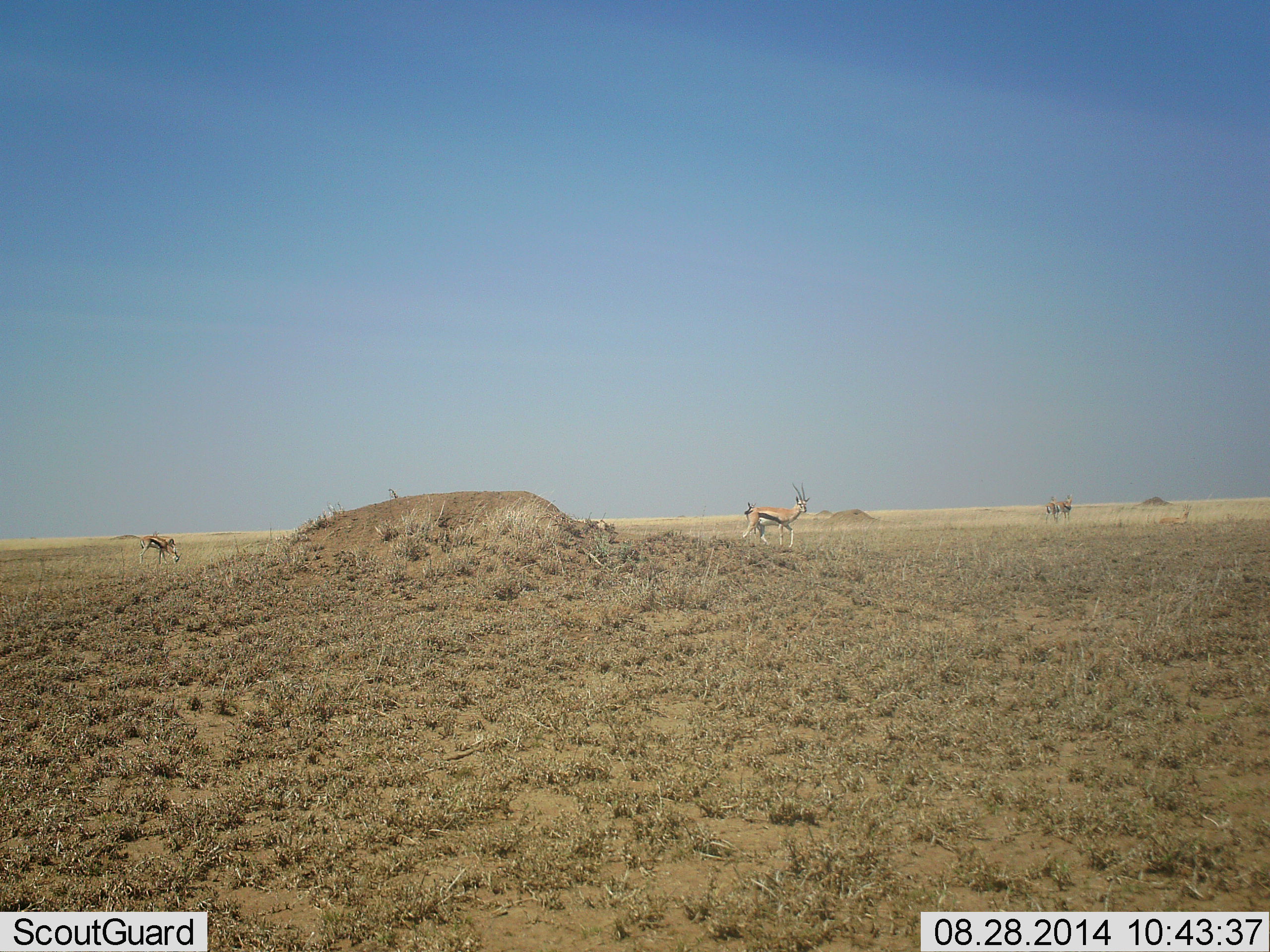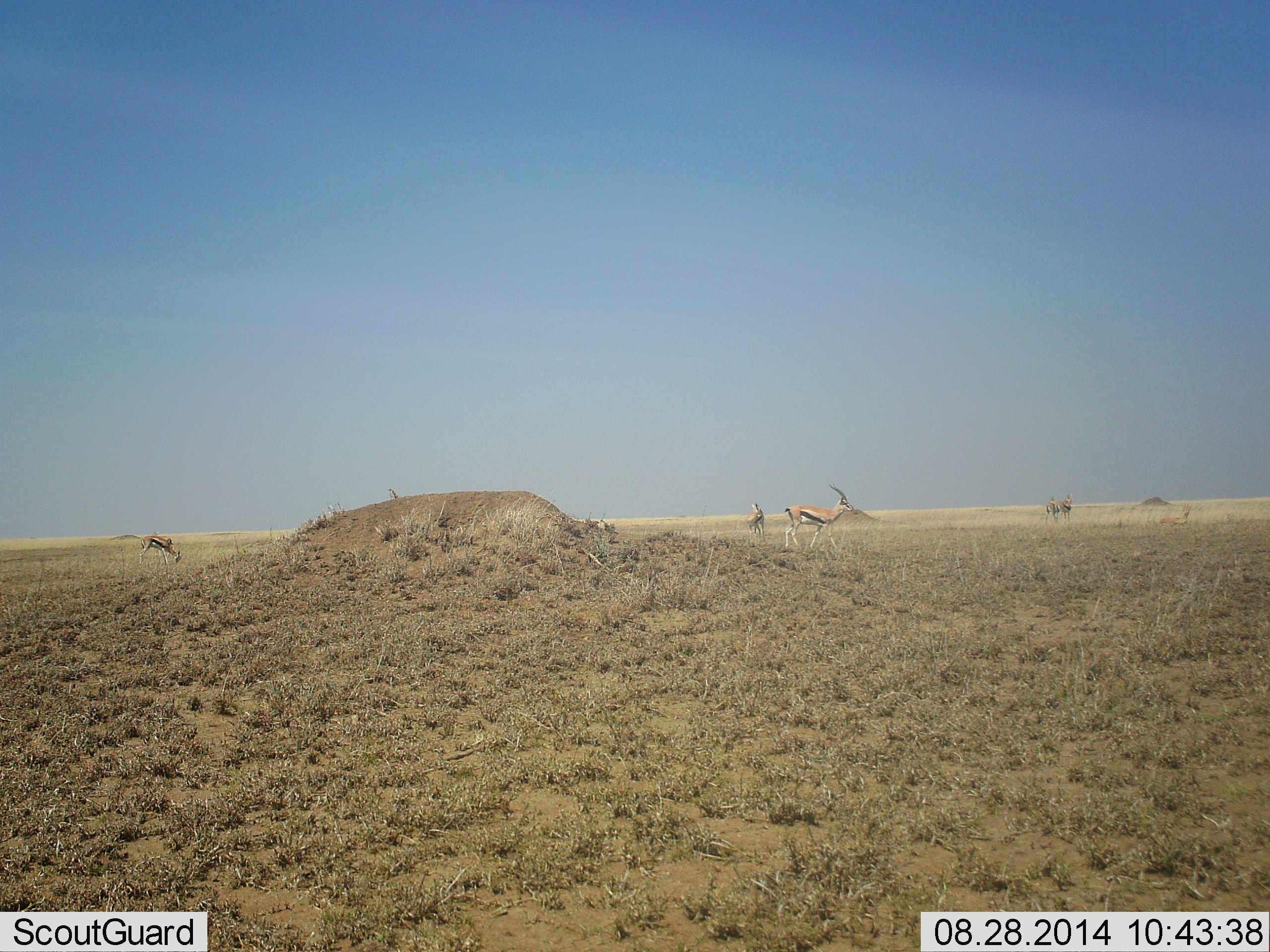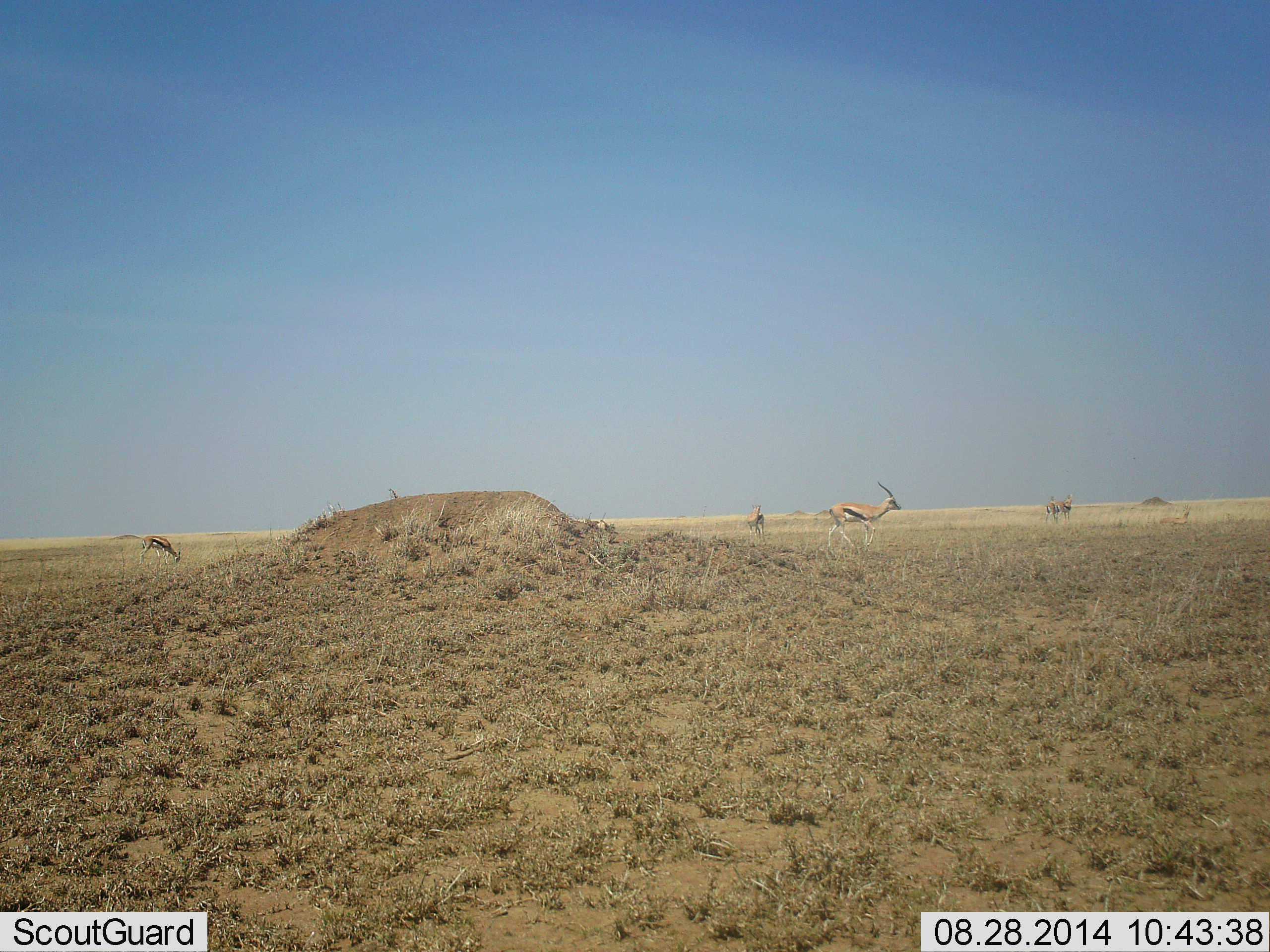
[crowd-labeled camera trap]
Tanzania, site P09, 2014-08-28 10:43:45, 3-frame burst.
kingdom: Animalia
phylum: Chordata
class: Mammalia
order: Artiodactyla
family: Bovidae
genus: Eudorcas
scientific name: Eudorcas thomsonii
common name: thomson's gazelle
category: gazellethomsons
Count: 3.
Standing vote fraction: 40%.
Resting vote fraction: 0%.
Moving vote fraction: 90%.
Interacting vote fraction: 0%.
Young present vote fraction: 0%.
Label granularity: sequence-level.